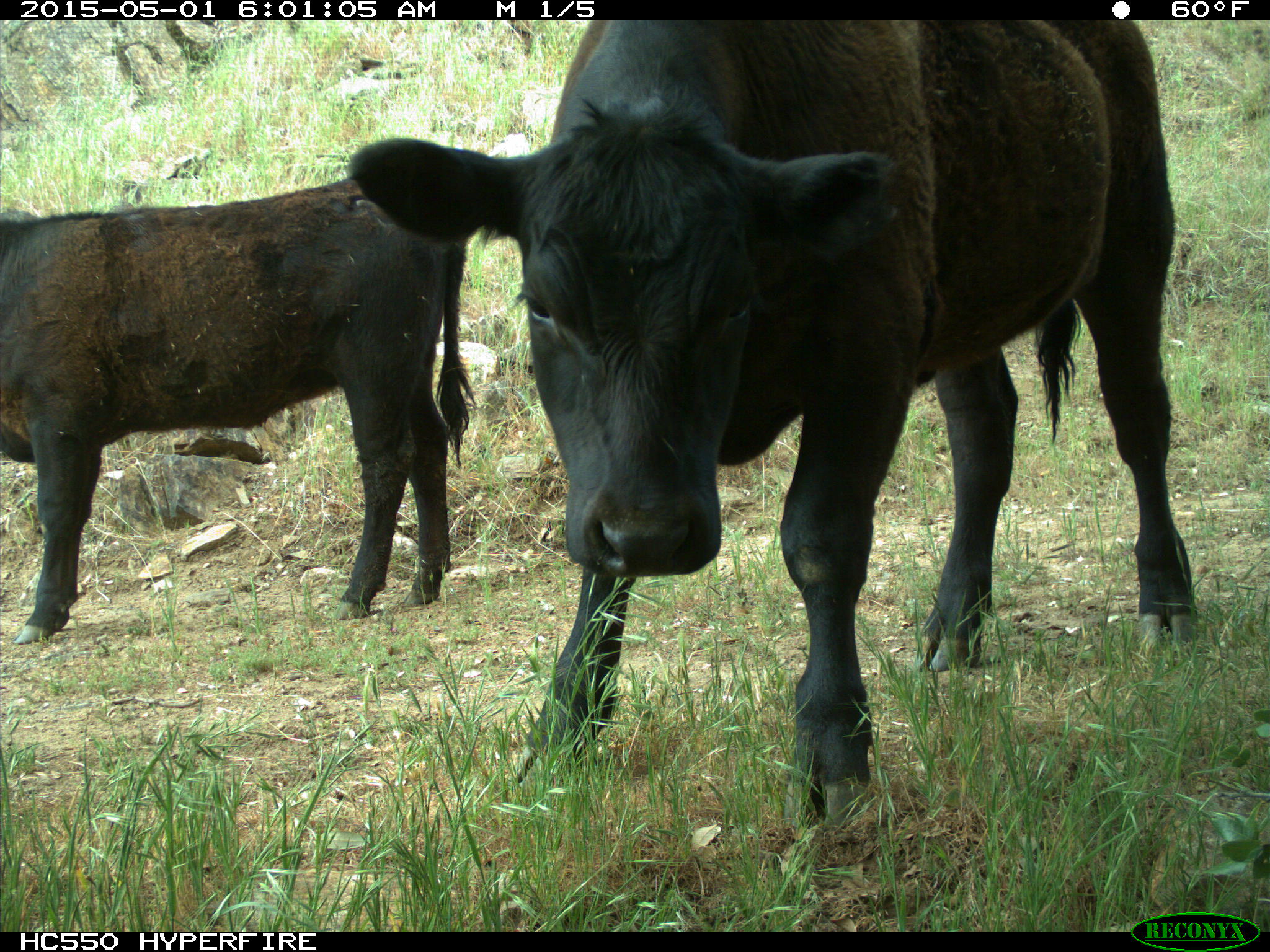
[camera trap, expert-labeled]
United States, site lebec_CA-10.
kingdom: Animalia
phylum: Chordata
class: Mammalia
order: Artiodactyla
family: Bovidae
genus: Bos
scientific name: Bos taurus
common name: domestic cow